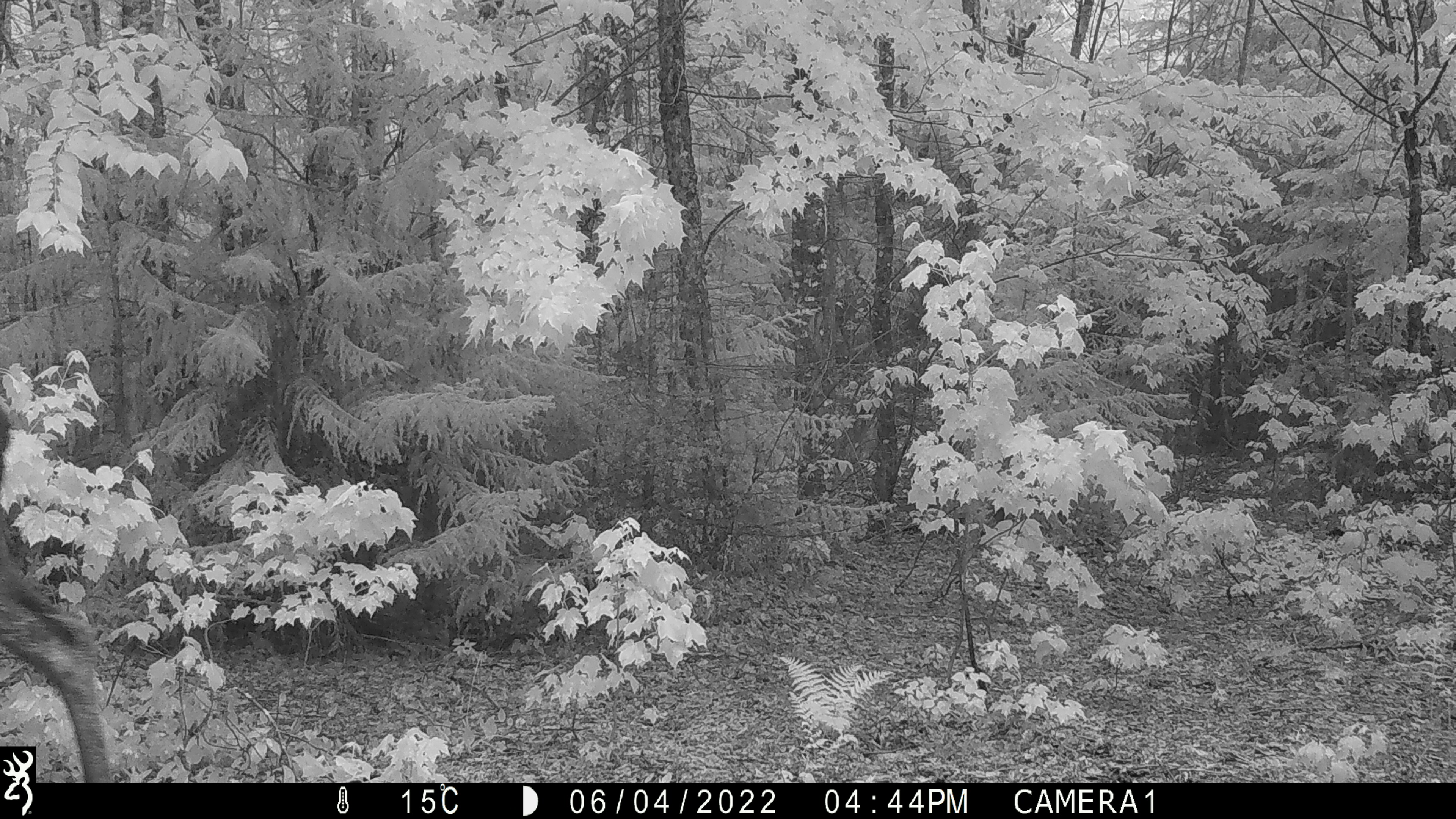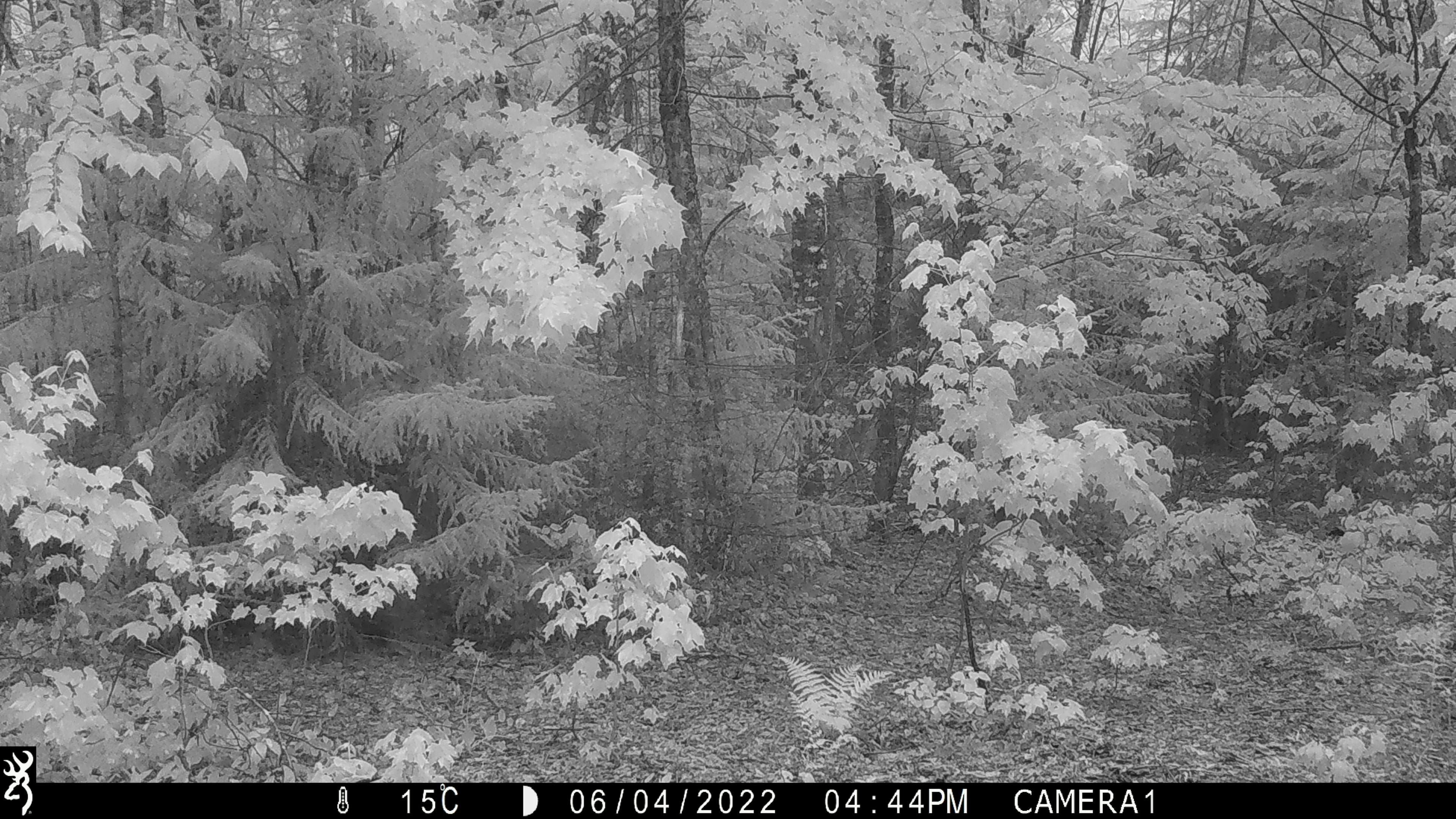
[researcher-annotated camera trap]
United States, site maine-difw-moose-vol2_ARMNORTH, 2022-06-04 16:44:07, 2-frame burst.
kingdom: Animalia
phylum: Chordata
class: Mammalia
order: Artiodactyla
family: Cervidae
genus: Alces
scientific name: Alces alces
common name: moose